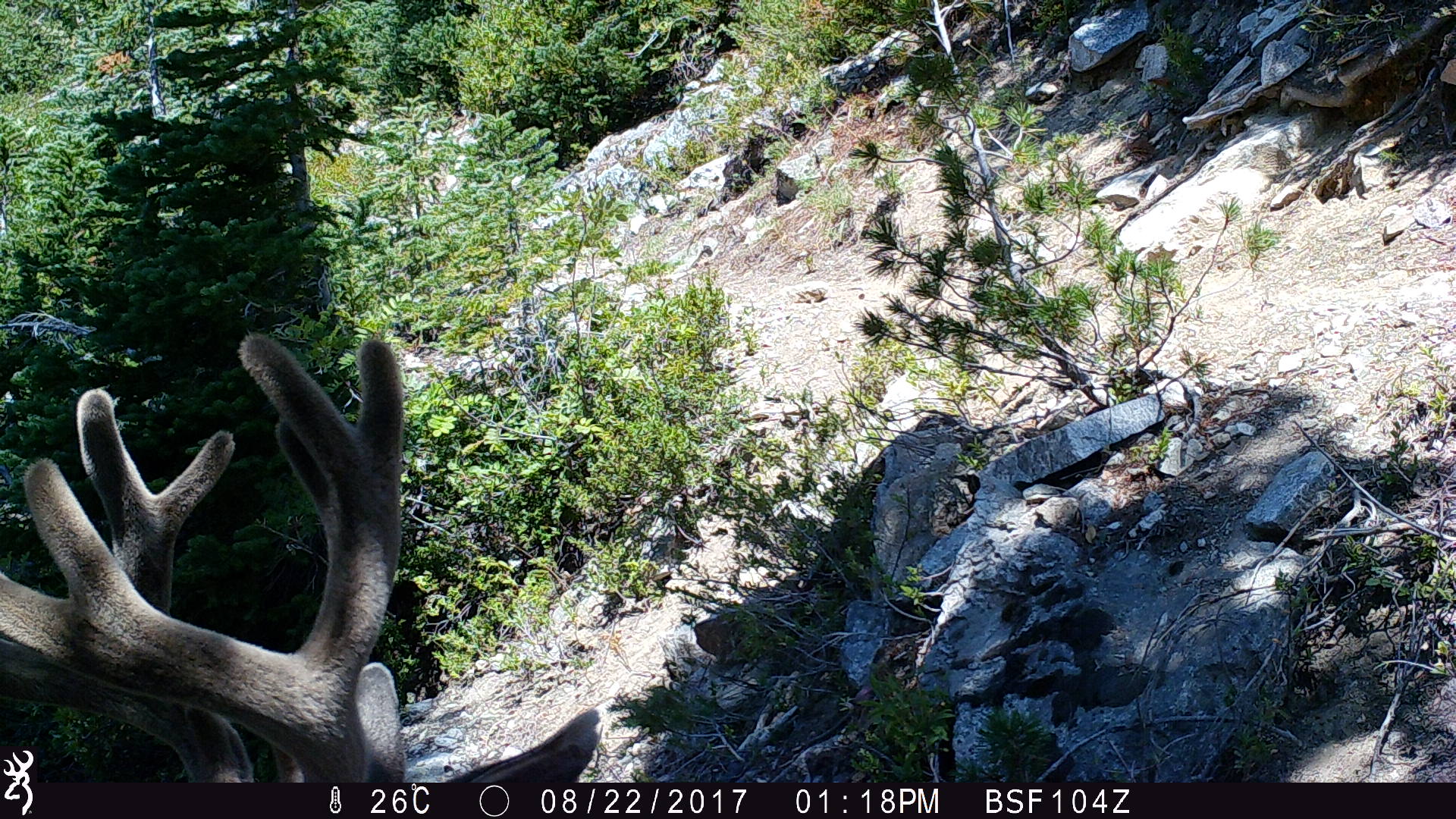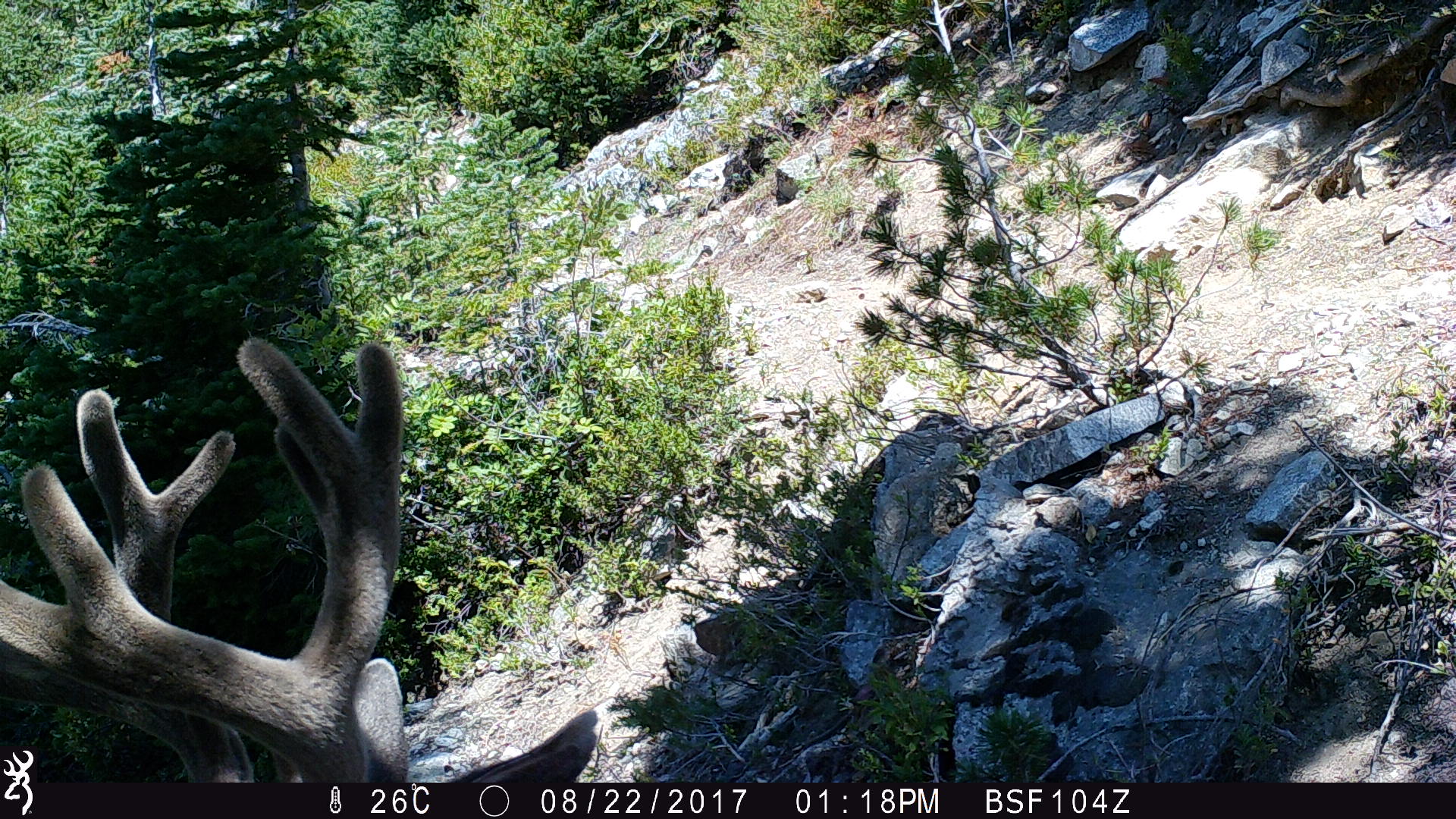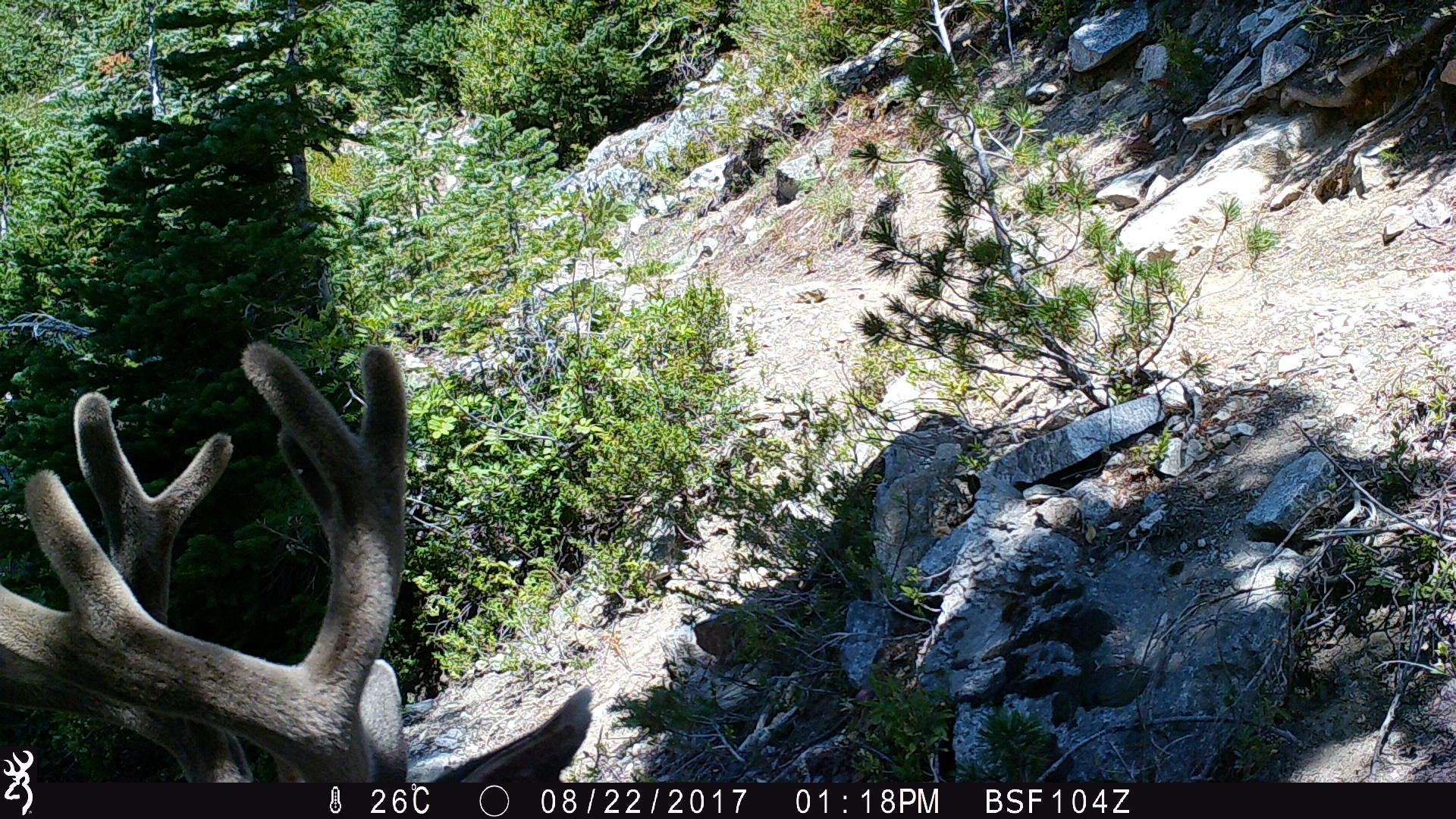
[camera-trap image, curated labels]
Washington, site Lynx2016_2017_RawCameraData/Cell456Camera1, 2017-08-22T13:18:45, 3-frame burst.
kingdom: Animalia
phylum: Chordata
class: Mammalia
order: Artiodactyla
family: Cervidae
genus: Odocoileus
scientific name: Odocoileus hemionus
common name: mule deer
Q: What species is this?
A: Odocoileus hemionus (mule deer).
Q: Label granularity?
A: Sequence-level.